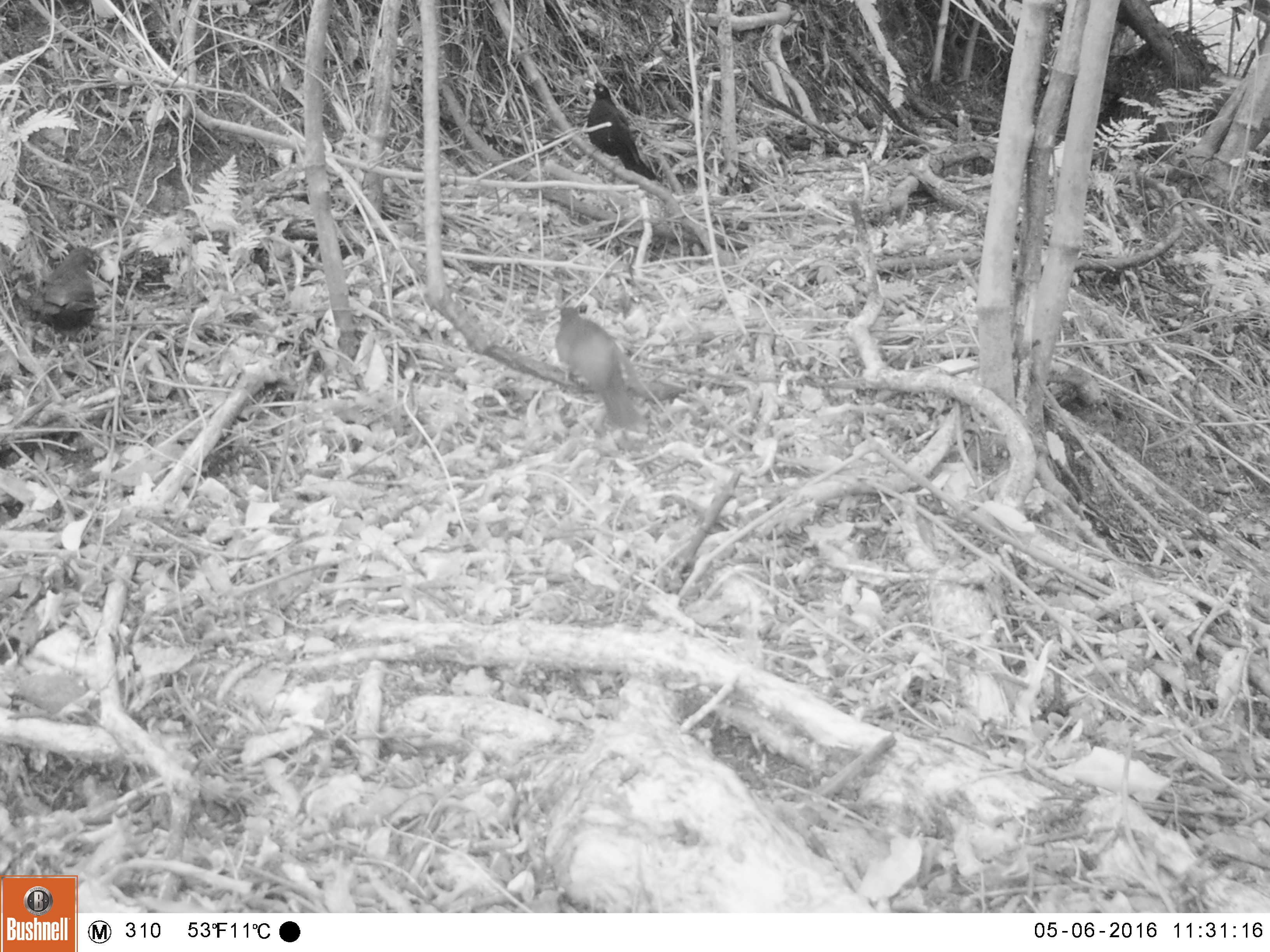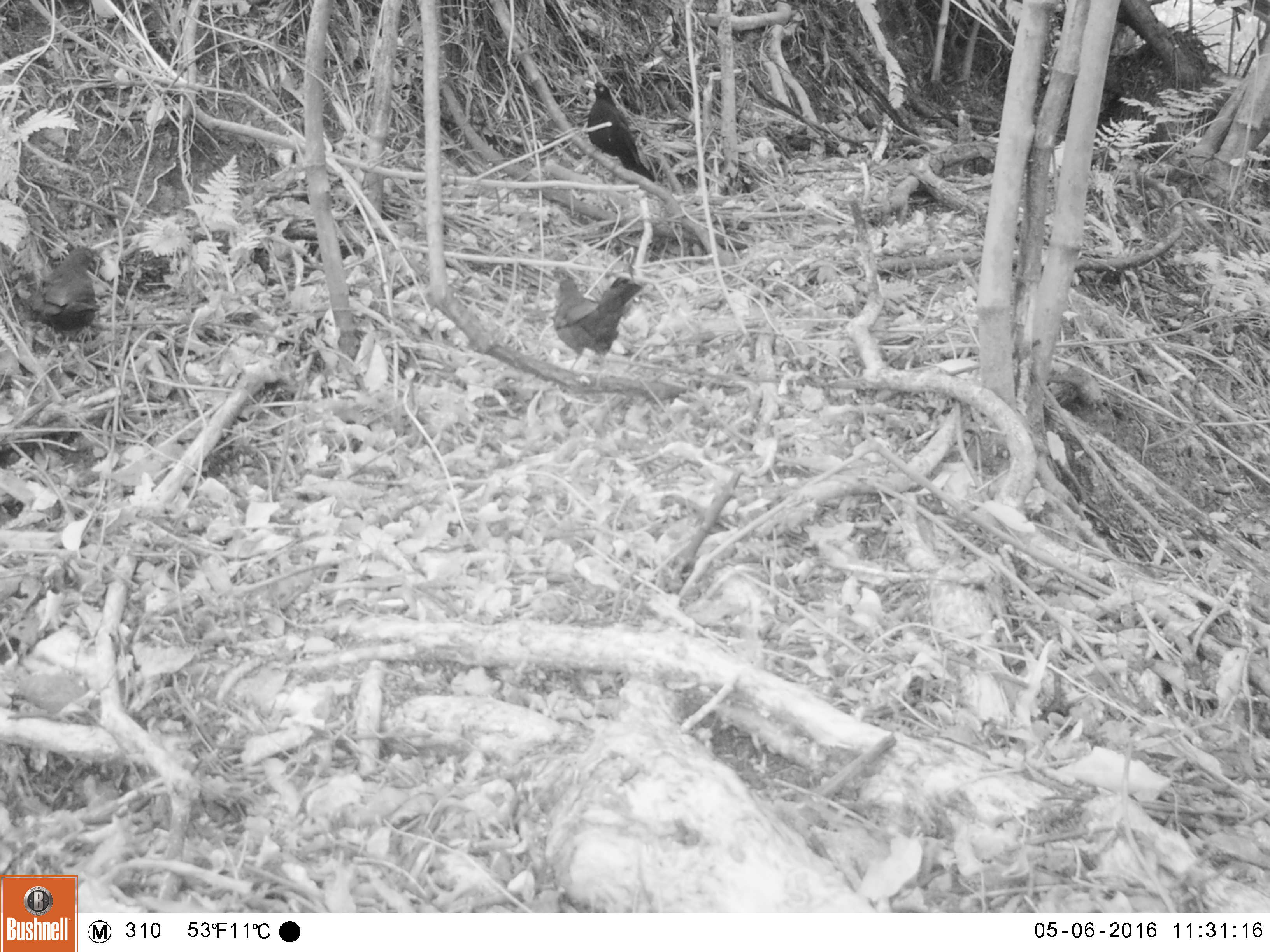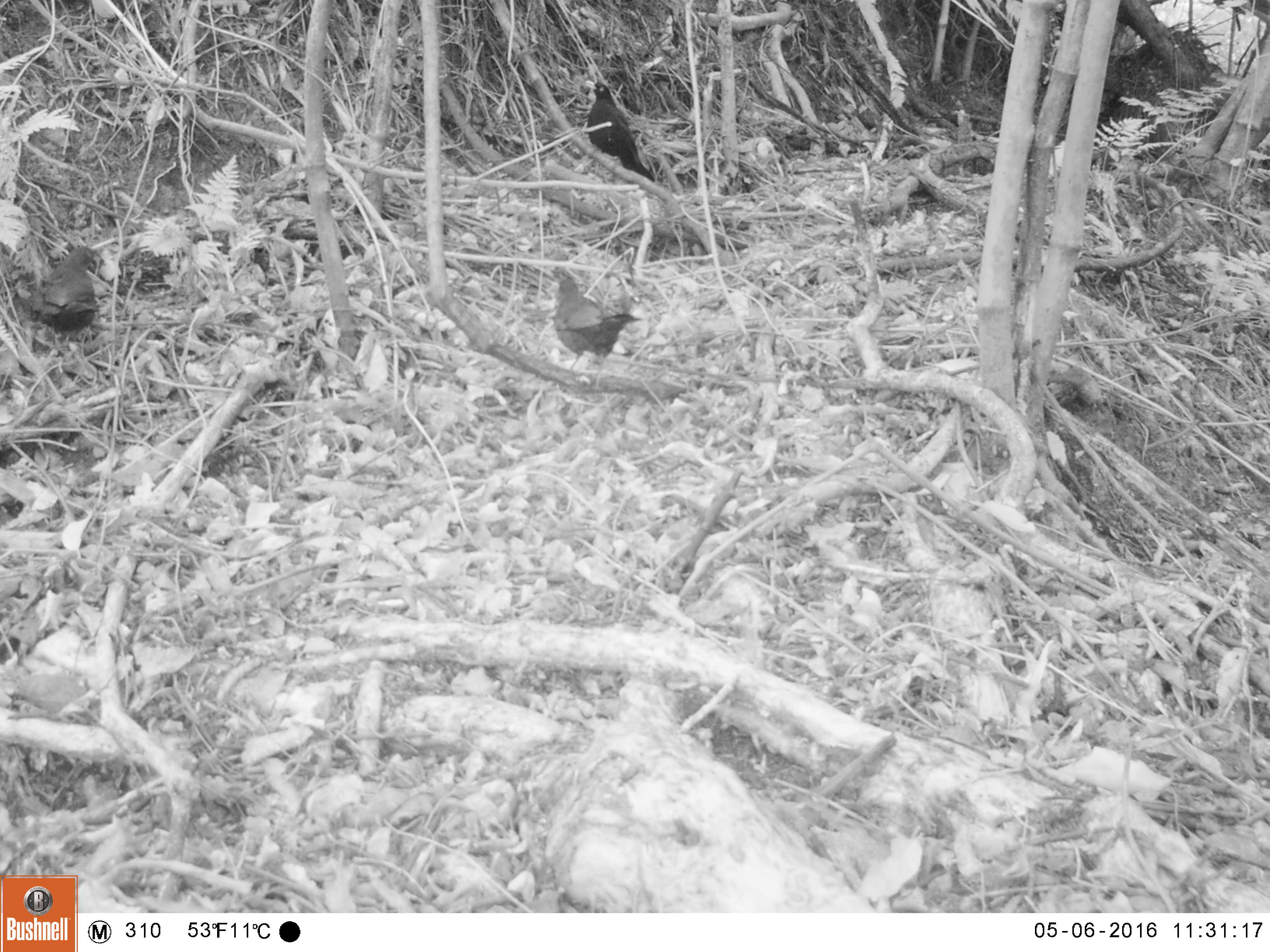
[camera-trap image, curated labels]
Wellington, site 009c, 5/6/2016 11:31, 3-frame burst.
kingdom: Animalia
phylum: Chordata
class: Aves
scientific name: Aves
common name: bird